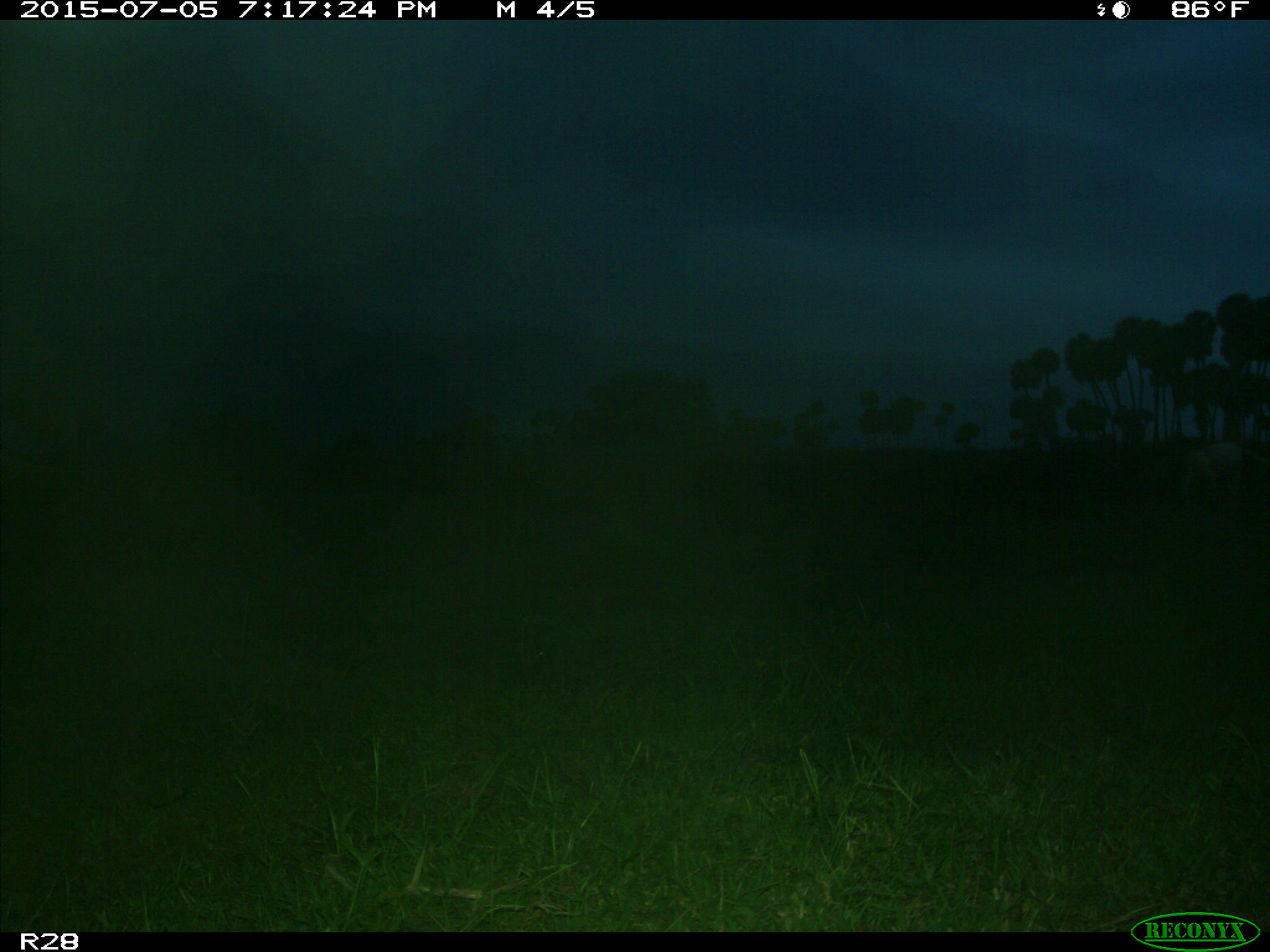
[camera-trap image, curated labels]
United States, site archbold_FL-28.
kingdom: Animalia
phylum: Chordata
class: Mammalia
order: Artiodactyla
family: Bovidae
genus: Bos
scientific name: Bos taurus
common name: domestic cow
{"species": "Bos taurus (domestic cow)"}